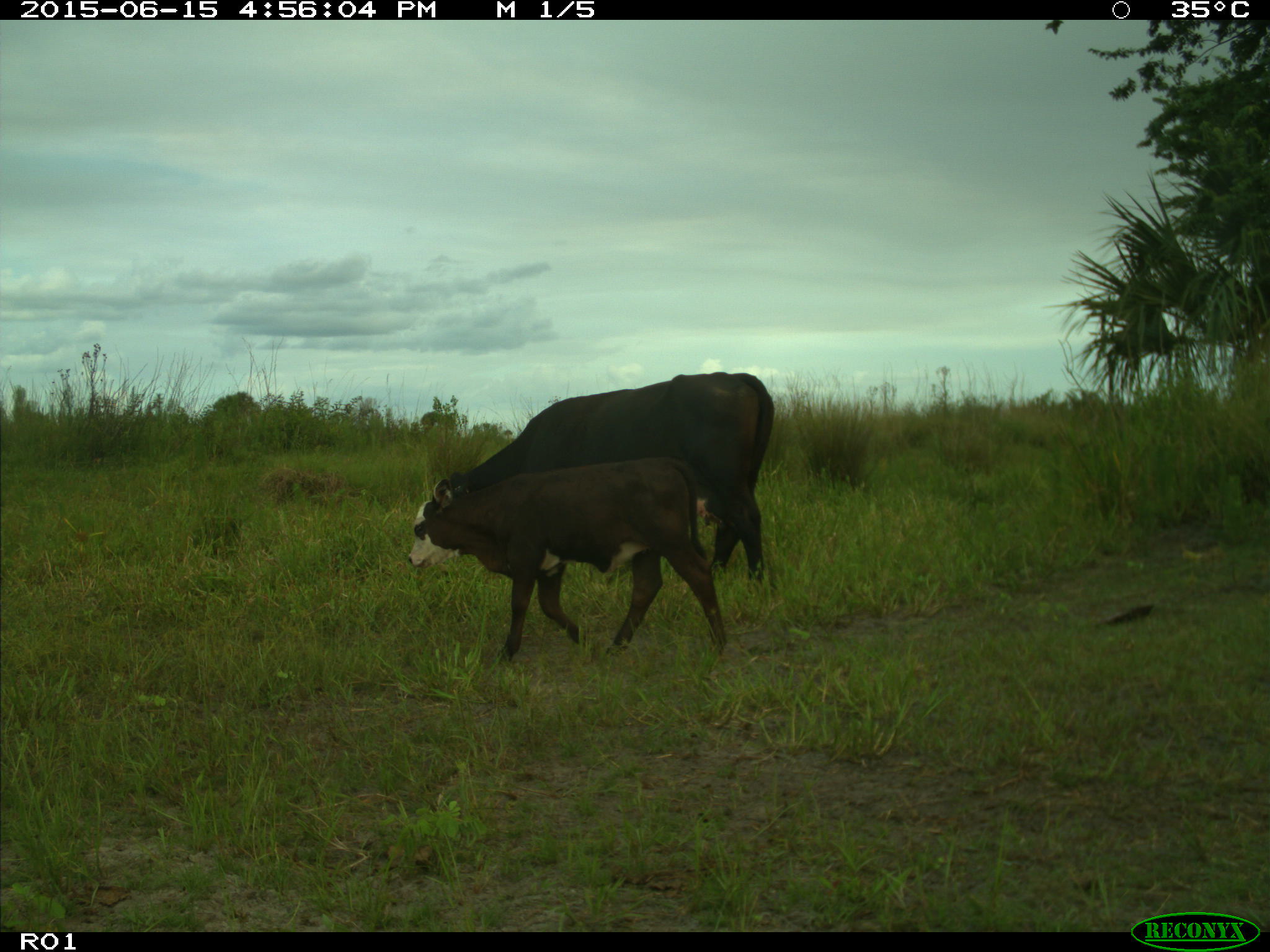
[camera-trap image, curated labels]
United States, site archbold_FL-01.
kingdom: Animalia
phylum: Chordata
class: Mammalia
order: Artiodactyla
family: Bovidae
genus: Bos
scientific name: Bos taurus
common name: domestic cow